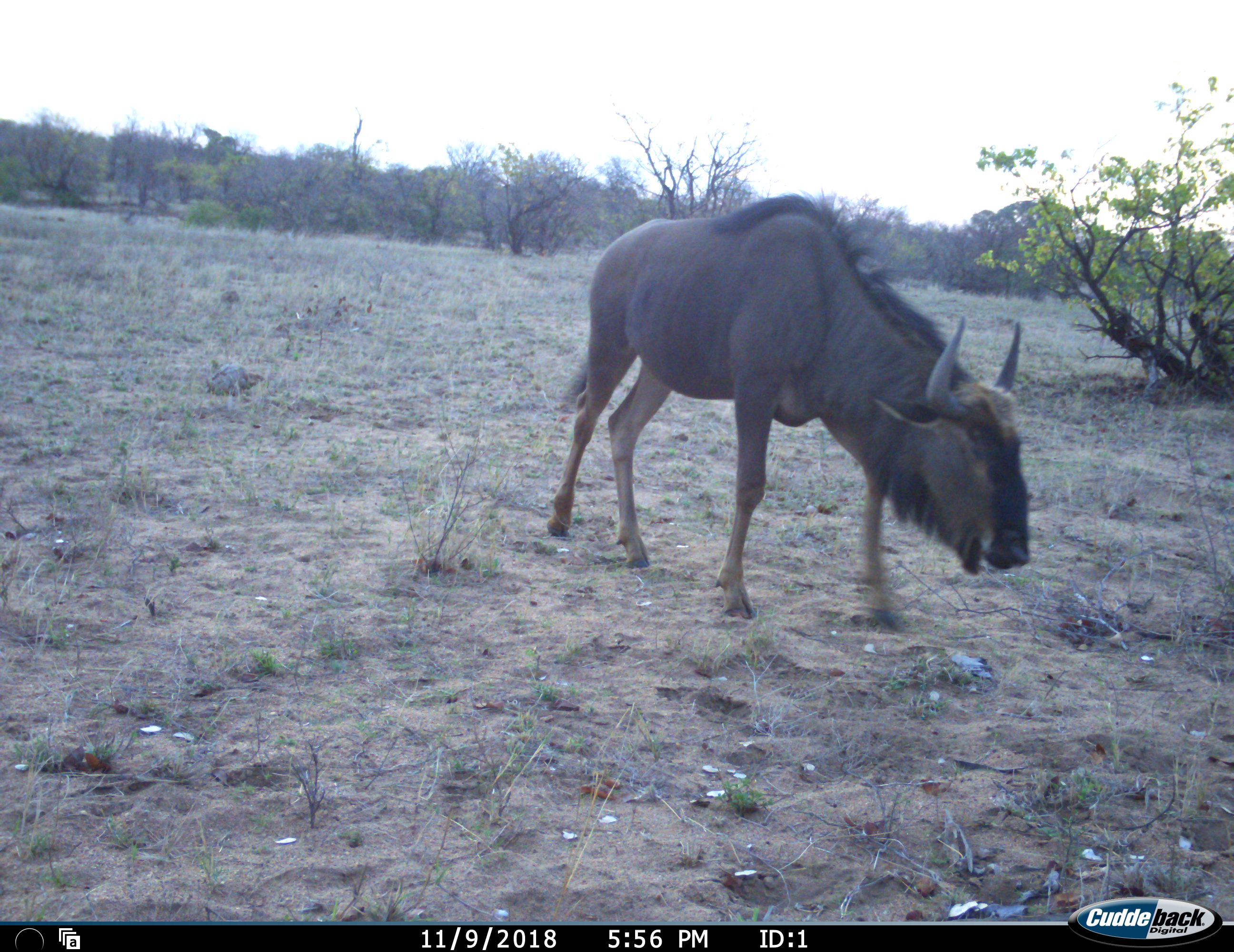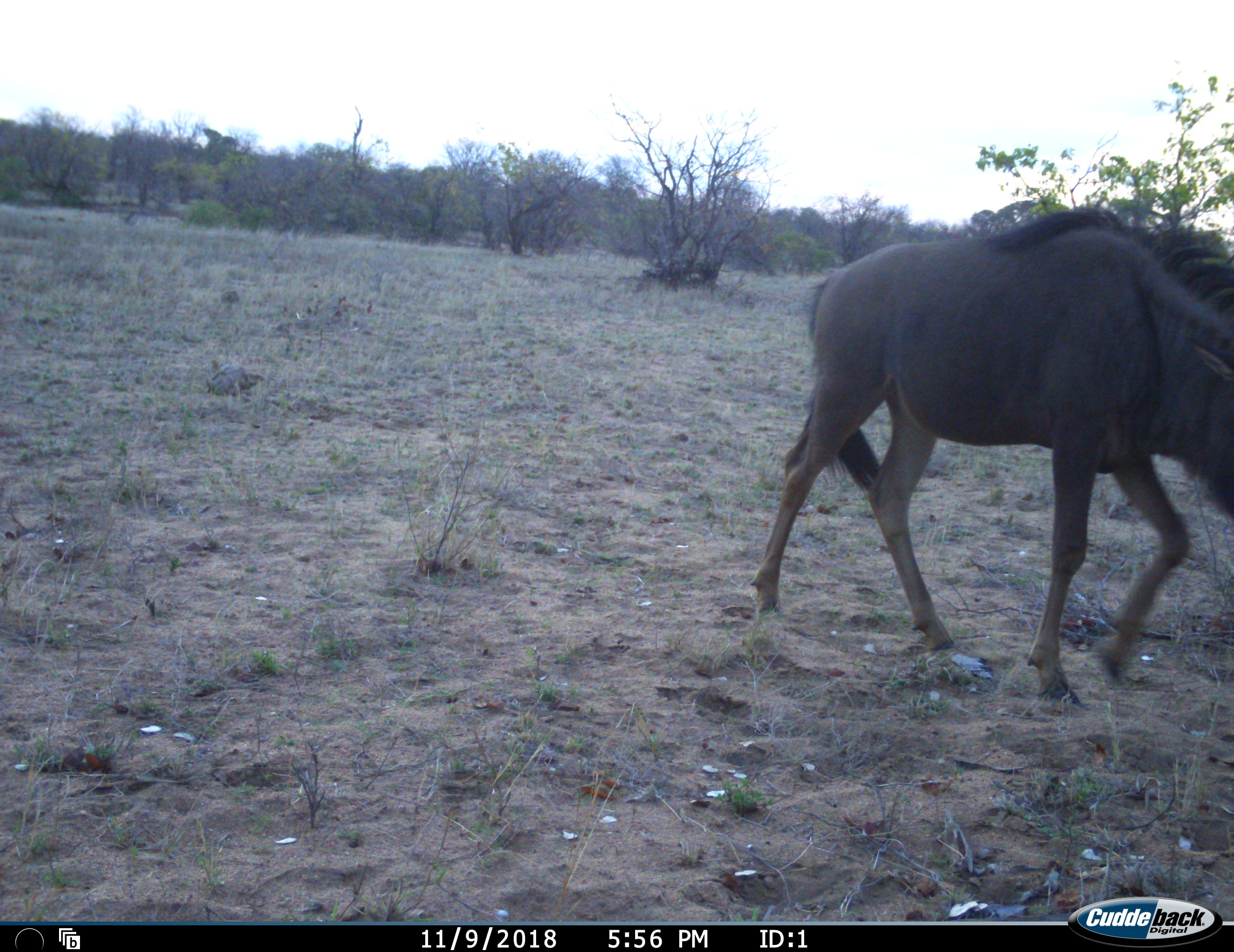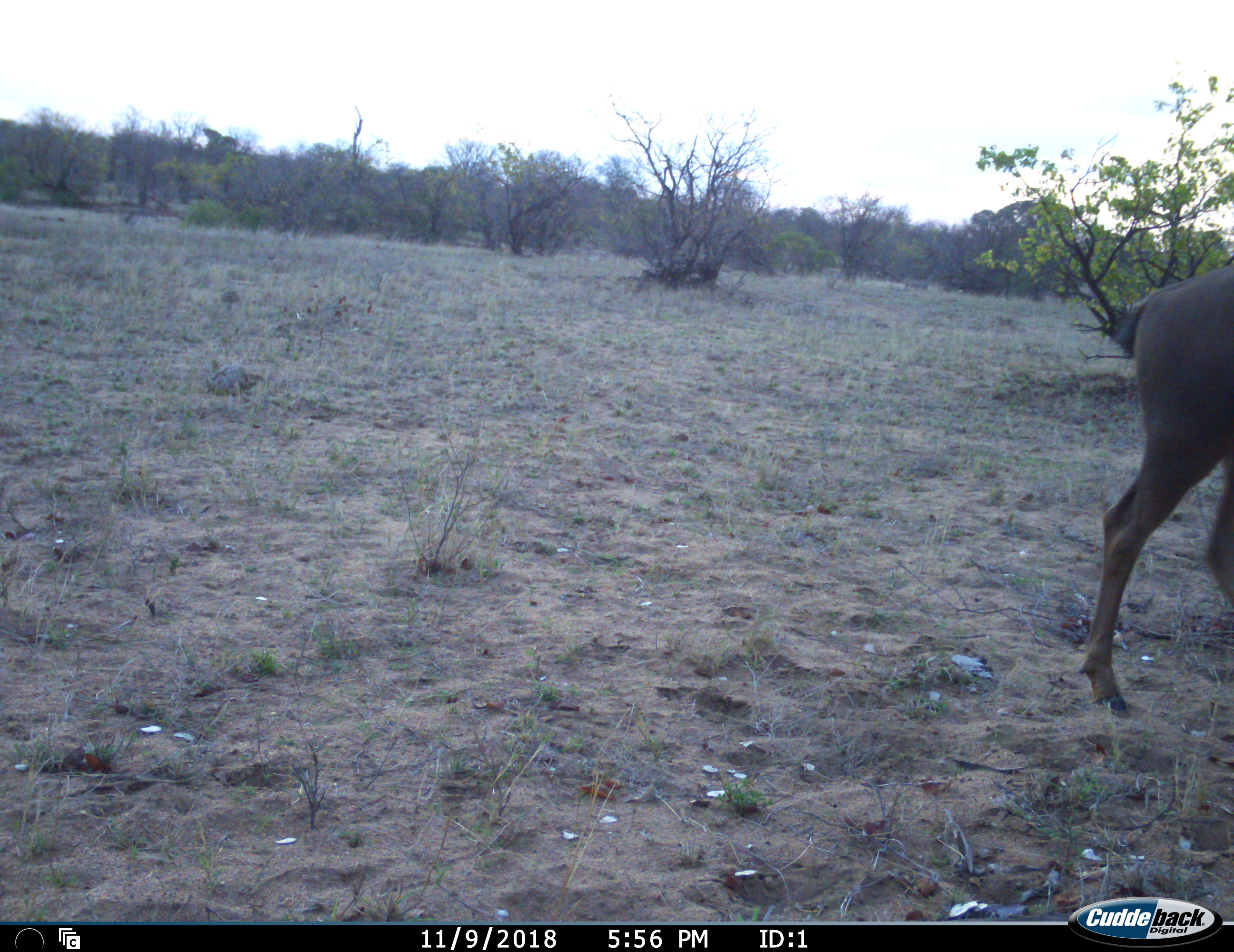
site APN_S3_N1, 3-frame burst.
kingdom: Animalia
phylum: Chordata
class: Mammalia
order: Artiodactyla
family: Bovidae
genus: Connochaetes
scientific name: Connochaetes taurinus taurinus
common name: blue wildebeest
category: wildebeestblue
Wildebeestblue (blue wildebeest) (Connochaetes taurinus taurinus), count 1. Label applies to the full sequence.